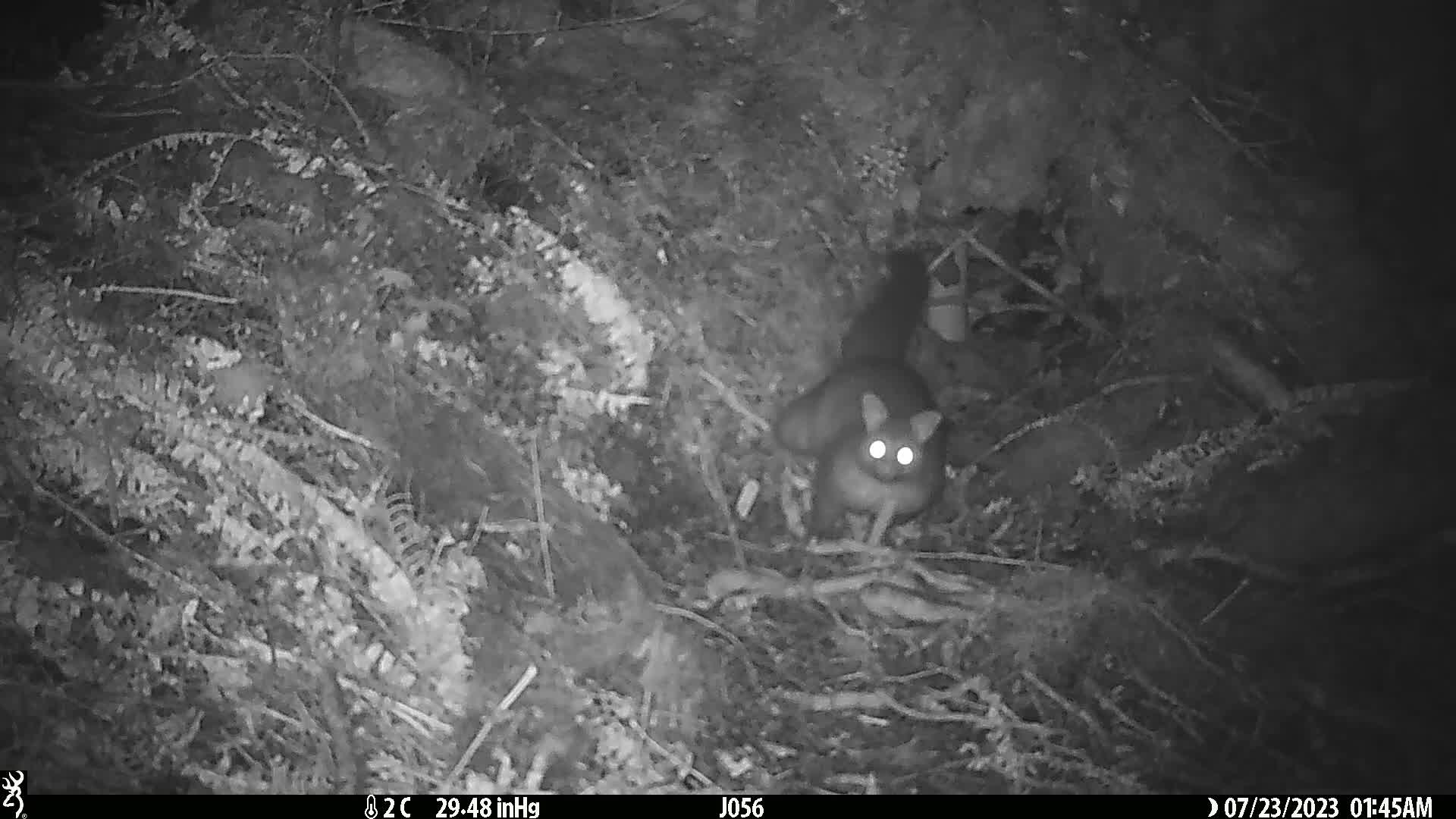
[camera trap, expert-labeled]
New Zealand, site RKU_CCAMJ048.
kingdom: Animalia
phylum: Chordata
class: Mammalia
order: Diprotodontia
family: Phalangeridae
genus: Trichosurus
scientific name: Trichosurus vulpecula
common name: common brushtail possum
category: possum